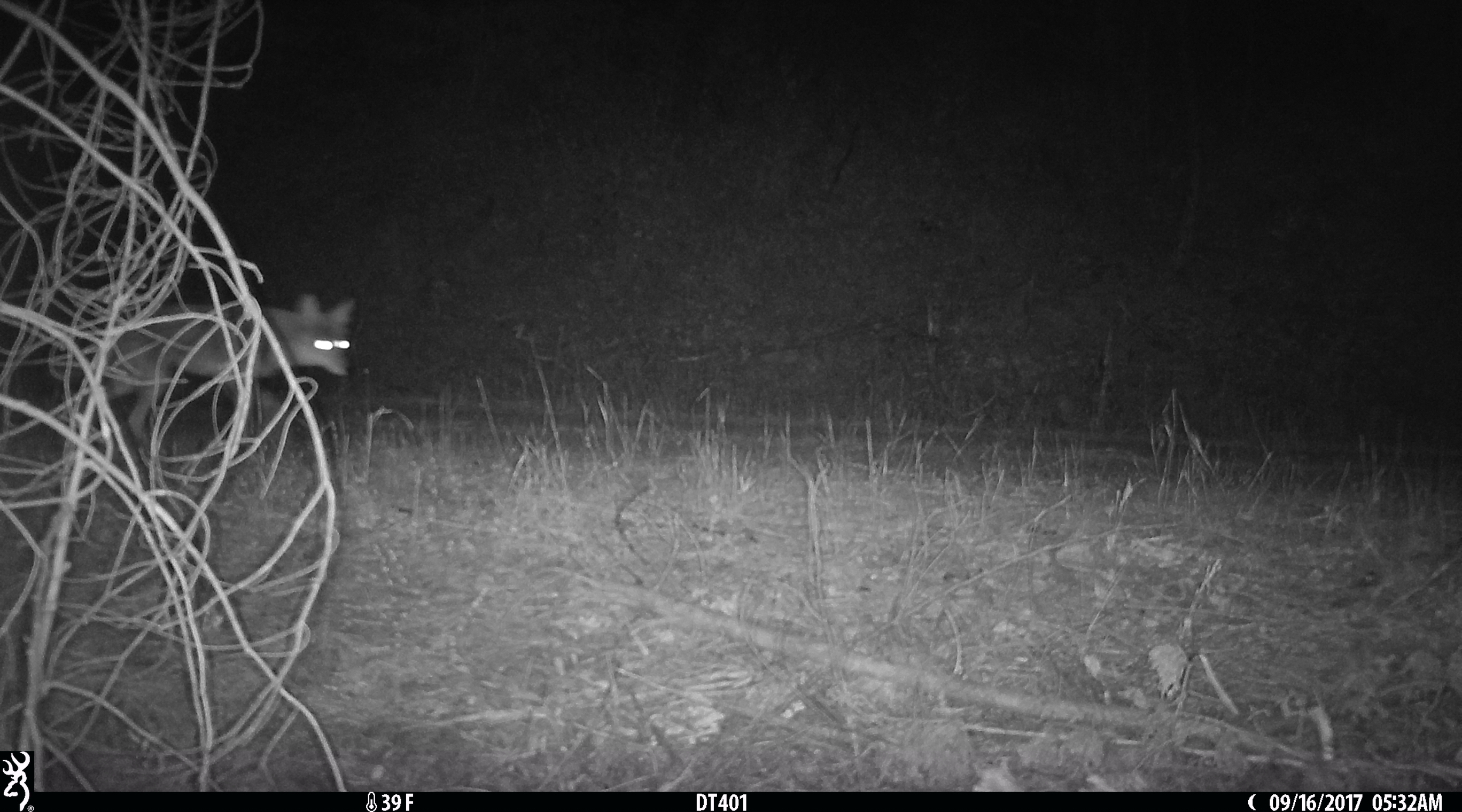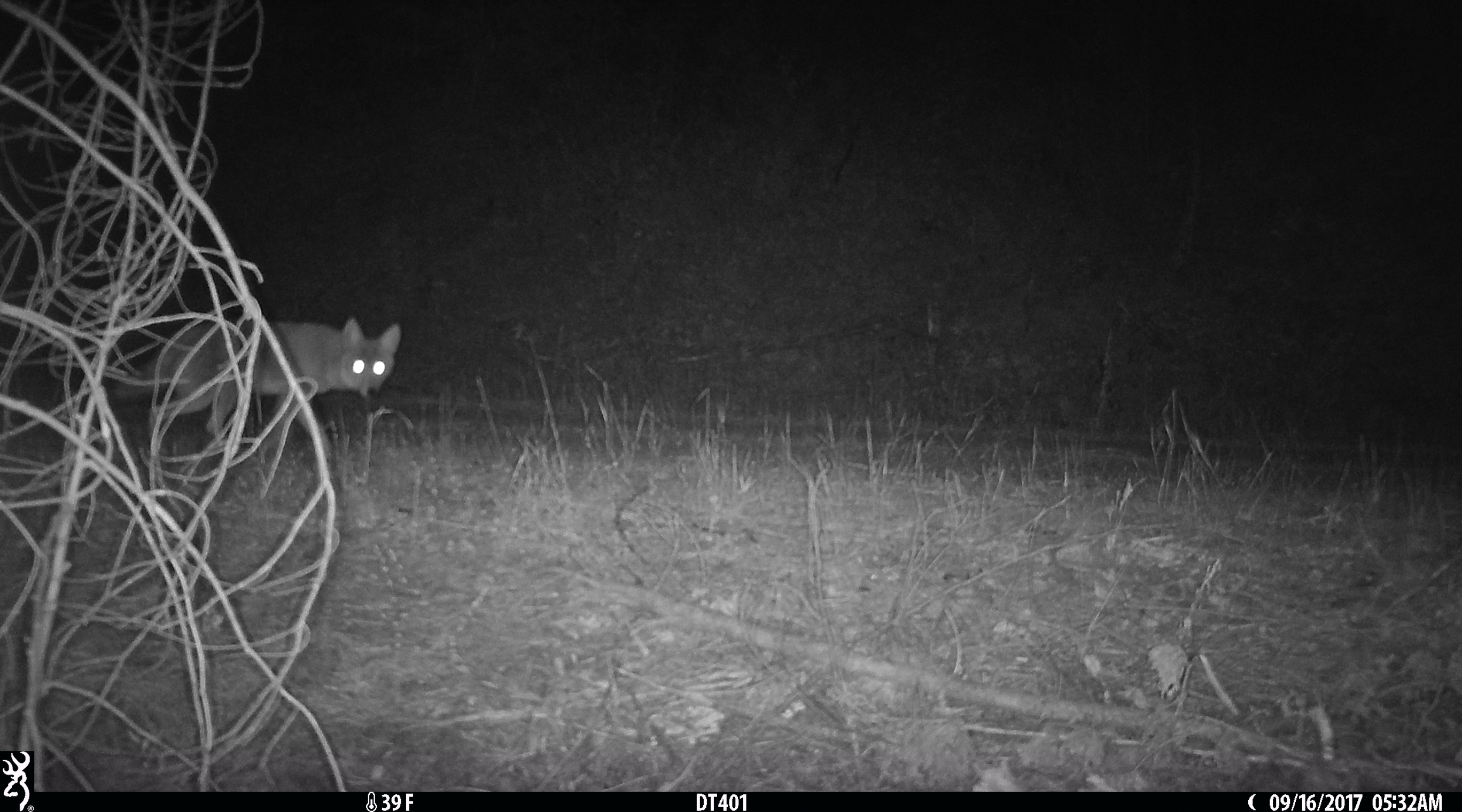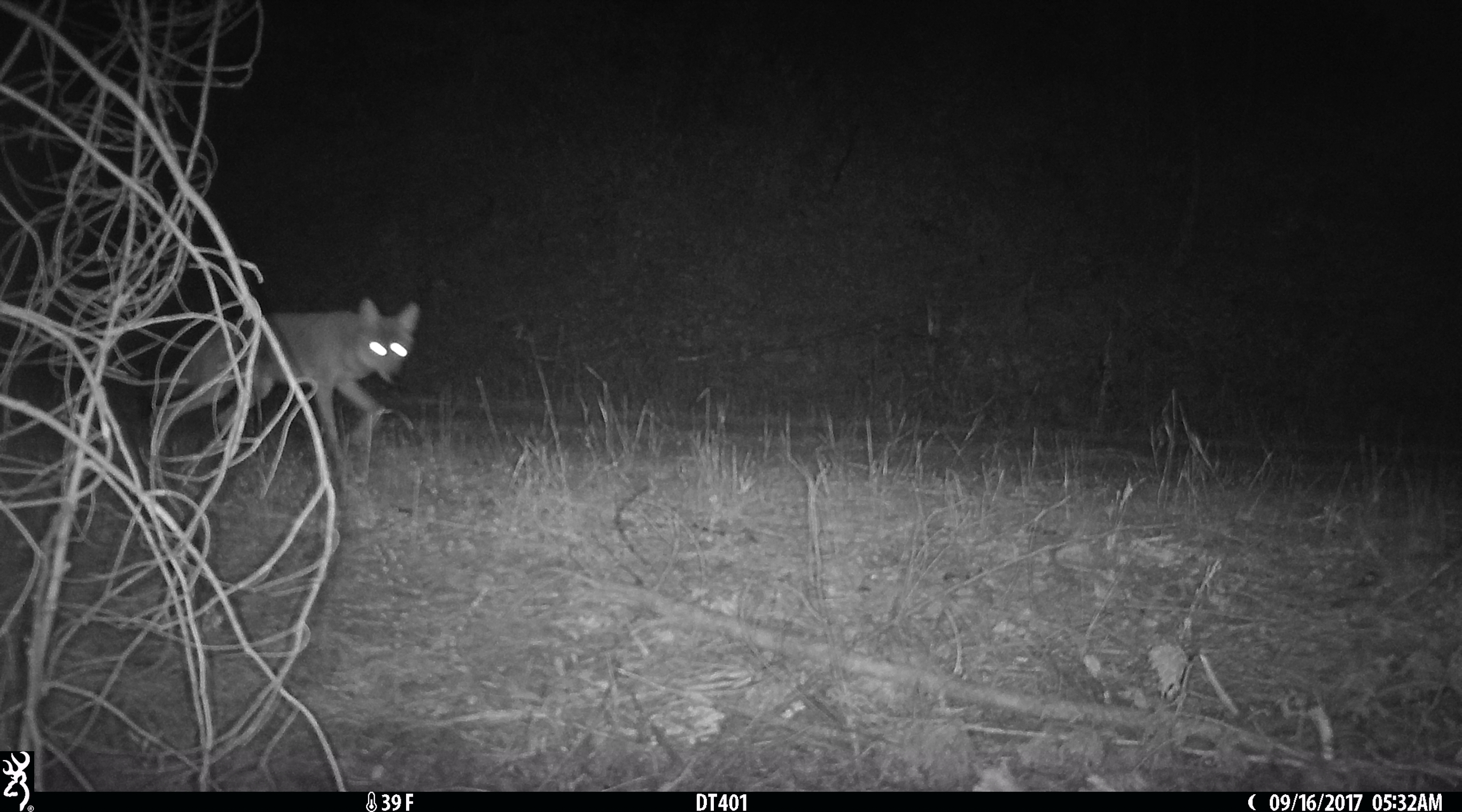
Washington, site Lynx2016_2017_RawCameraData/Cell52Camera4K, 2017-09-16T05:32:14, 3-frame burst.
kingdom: Animalia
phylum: Chordata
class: Mammalia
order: Carnivora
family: Canidae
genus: Canis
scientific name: Canis latrans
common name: coyote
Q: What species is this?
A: Canis latrans (coyote).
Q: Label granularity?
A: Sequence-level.